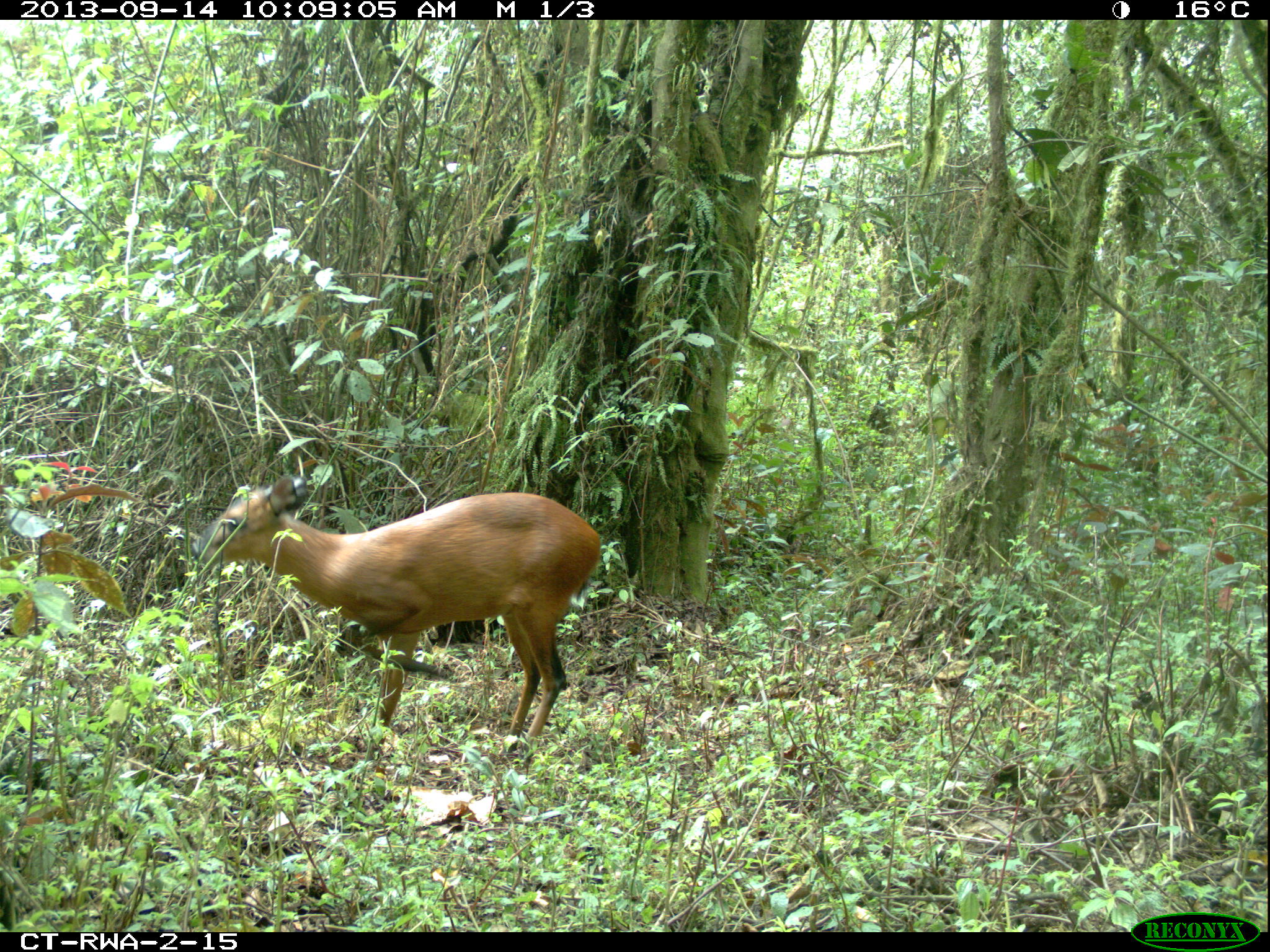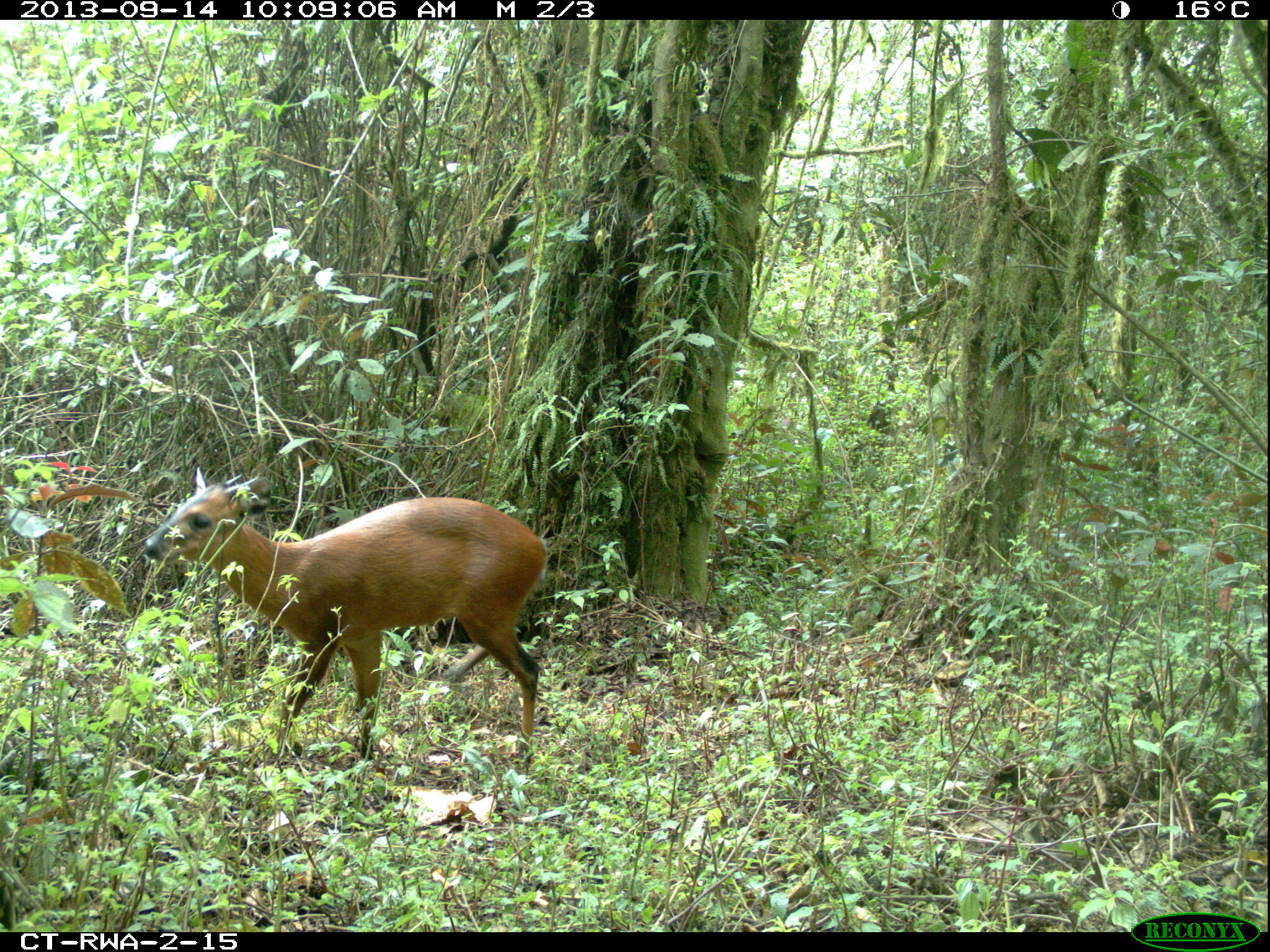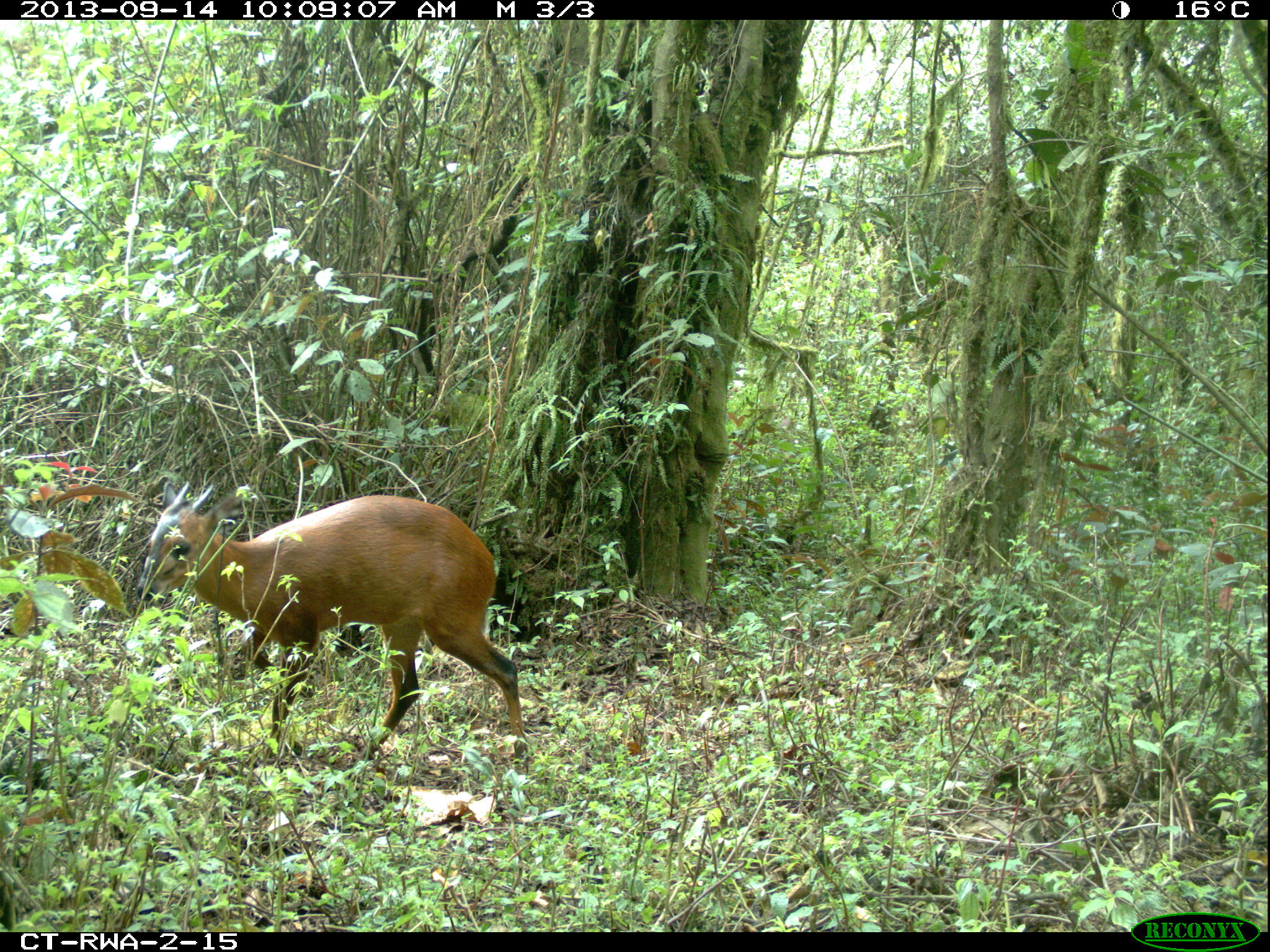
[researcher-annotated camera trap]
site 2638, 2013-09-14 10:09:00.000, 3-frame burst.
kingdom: Animalia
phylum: Chordata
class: Mammalia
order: Artiodactyla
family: Bovidae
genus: Cephalophus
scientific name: Cephalophus nigrifrons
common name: black-fronted duiker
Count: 1.